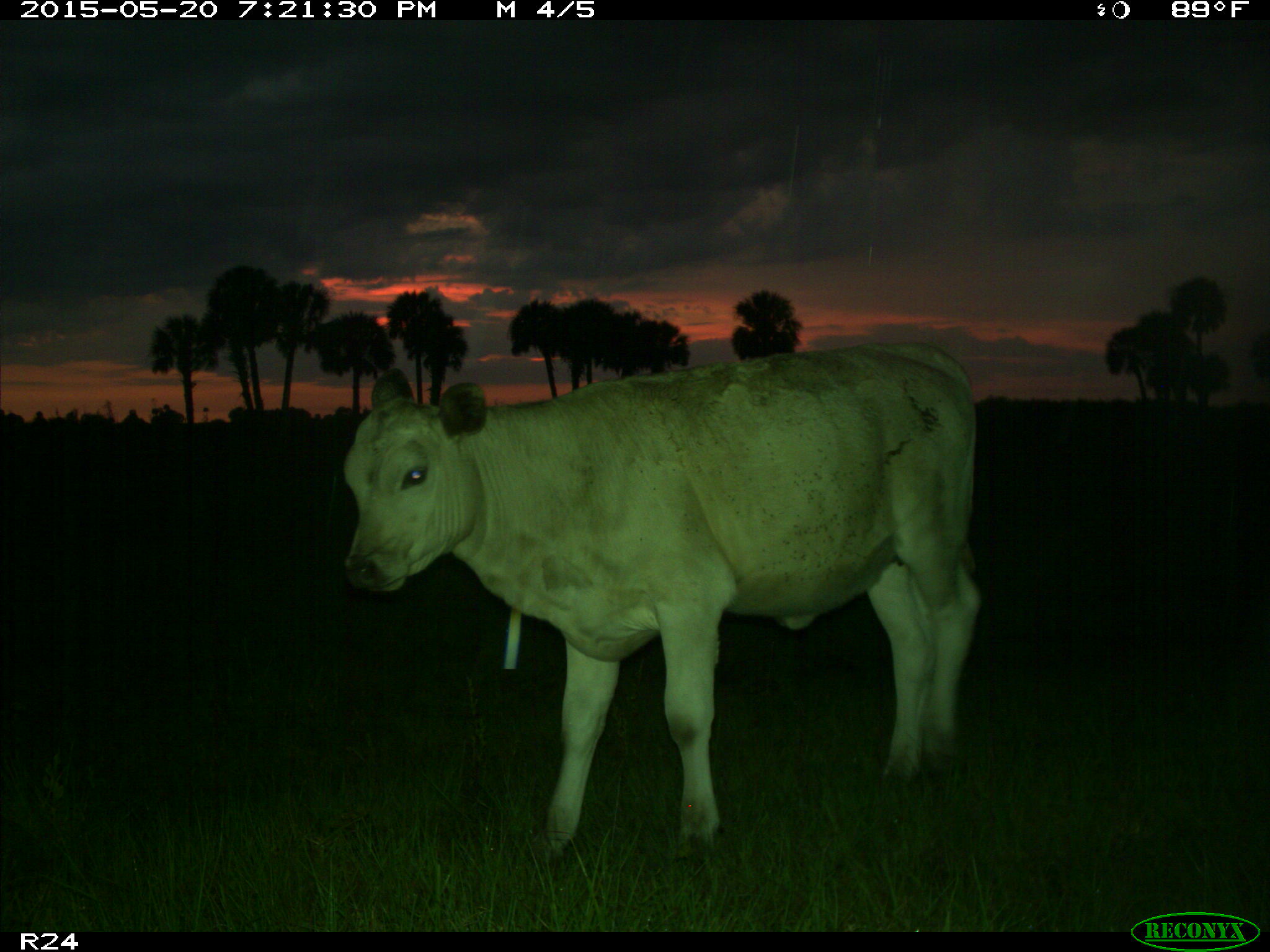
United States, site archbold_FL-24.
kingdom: Animalia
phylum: Chordata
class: Mammalia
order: Artiodactyla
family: Bovidae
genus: Bos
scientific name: Bos taurus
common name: domestic cow